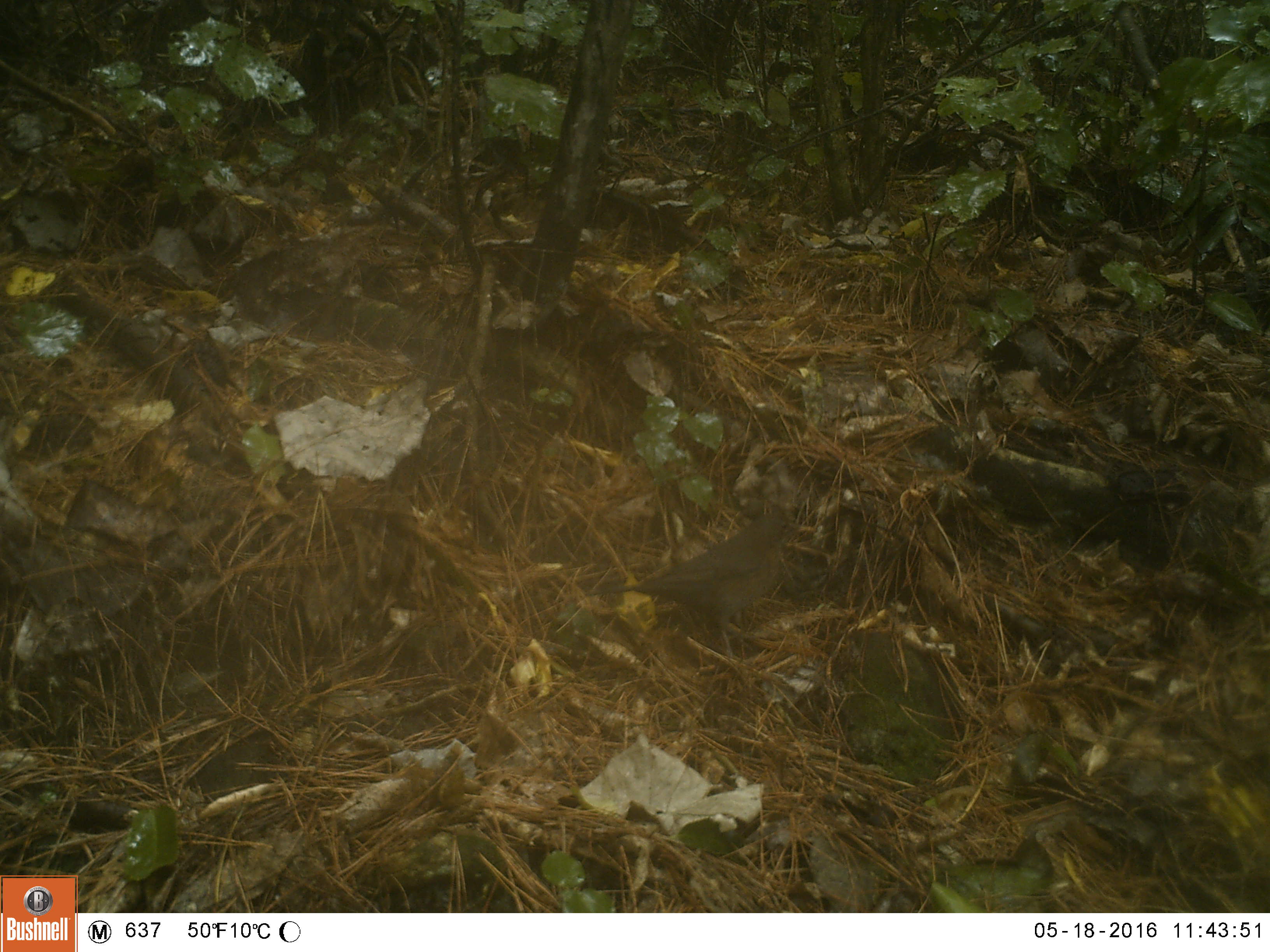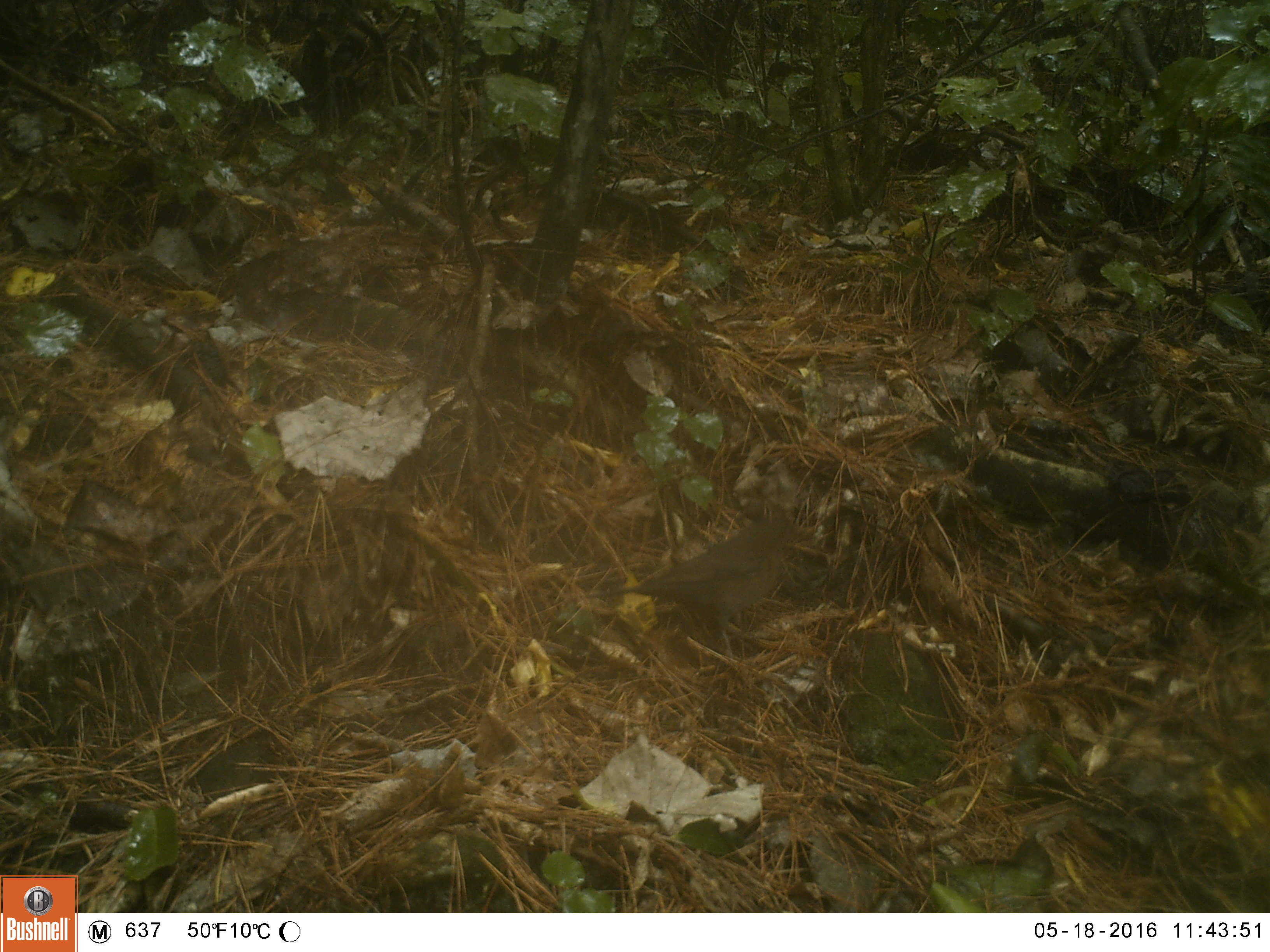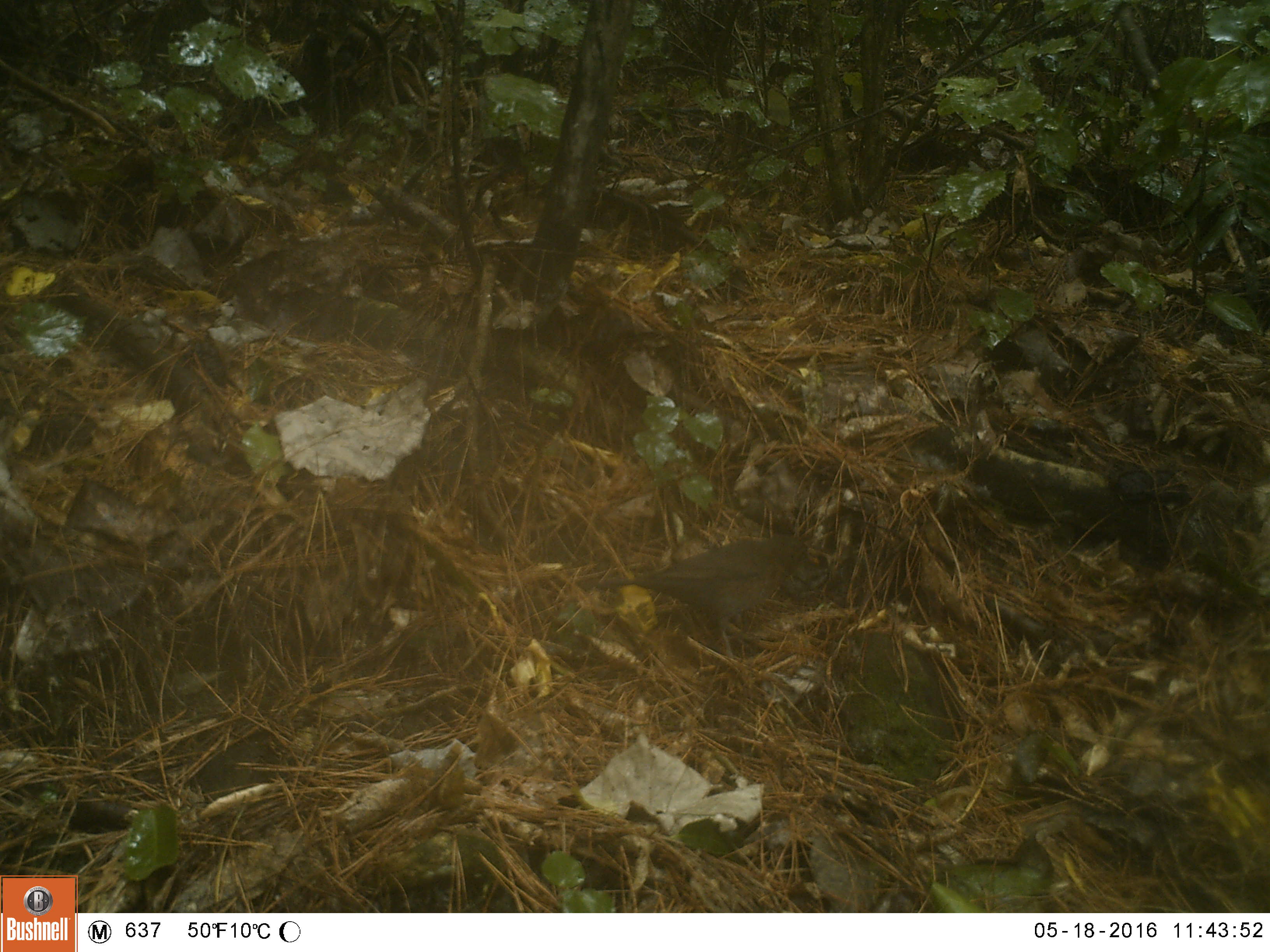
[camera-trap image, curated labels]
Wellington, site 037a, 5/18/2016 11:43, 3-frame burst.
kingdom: Animalia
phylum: Chordata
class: Aves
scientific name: Aves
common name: bird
Bird (Aves).